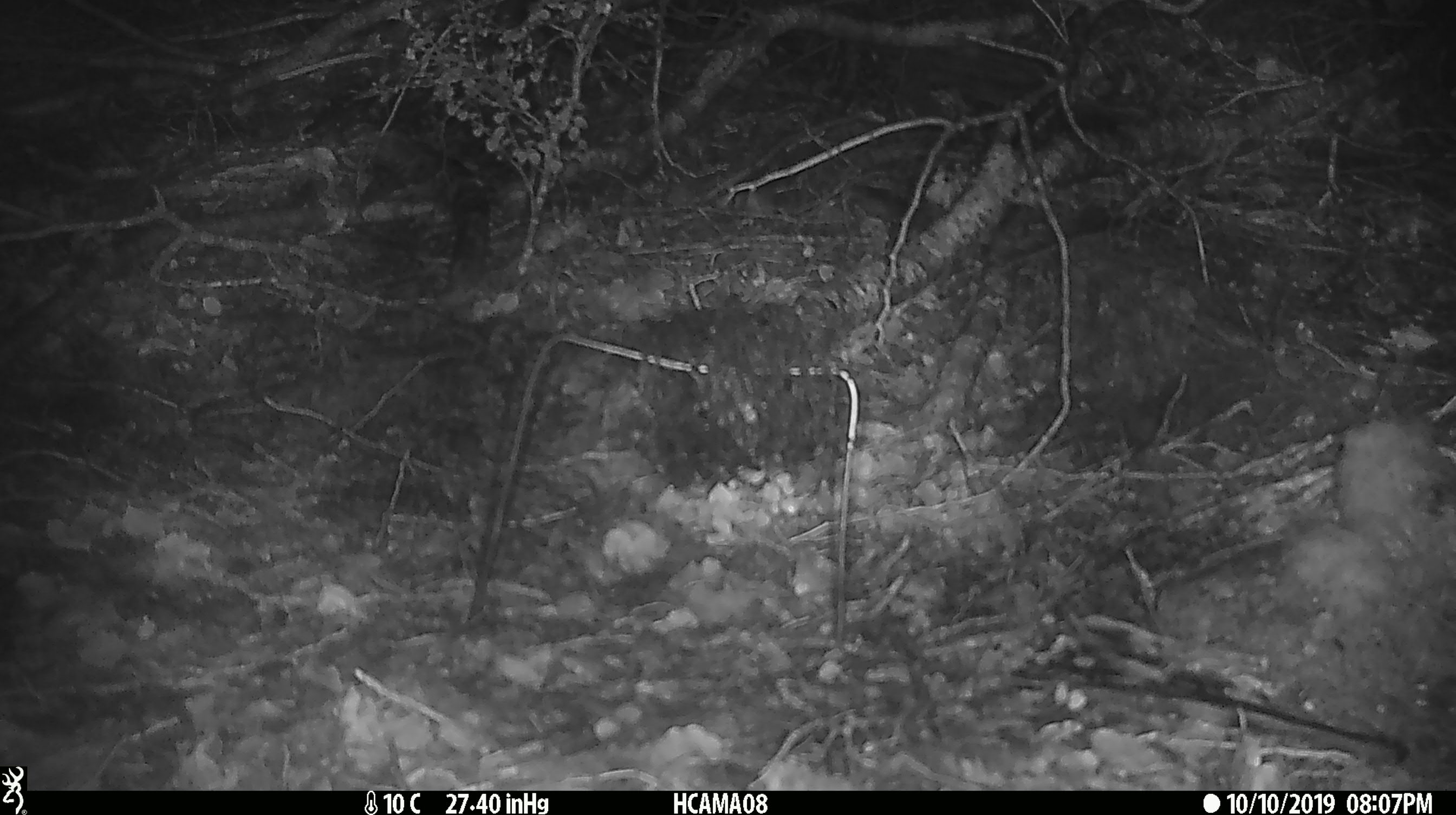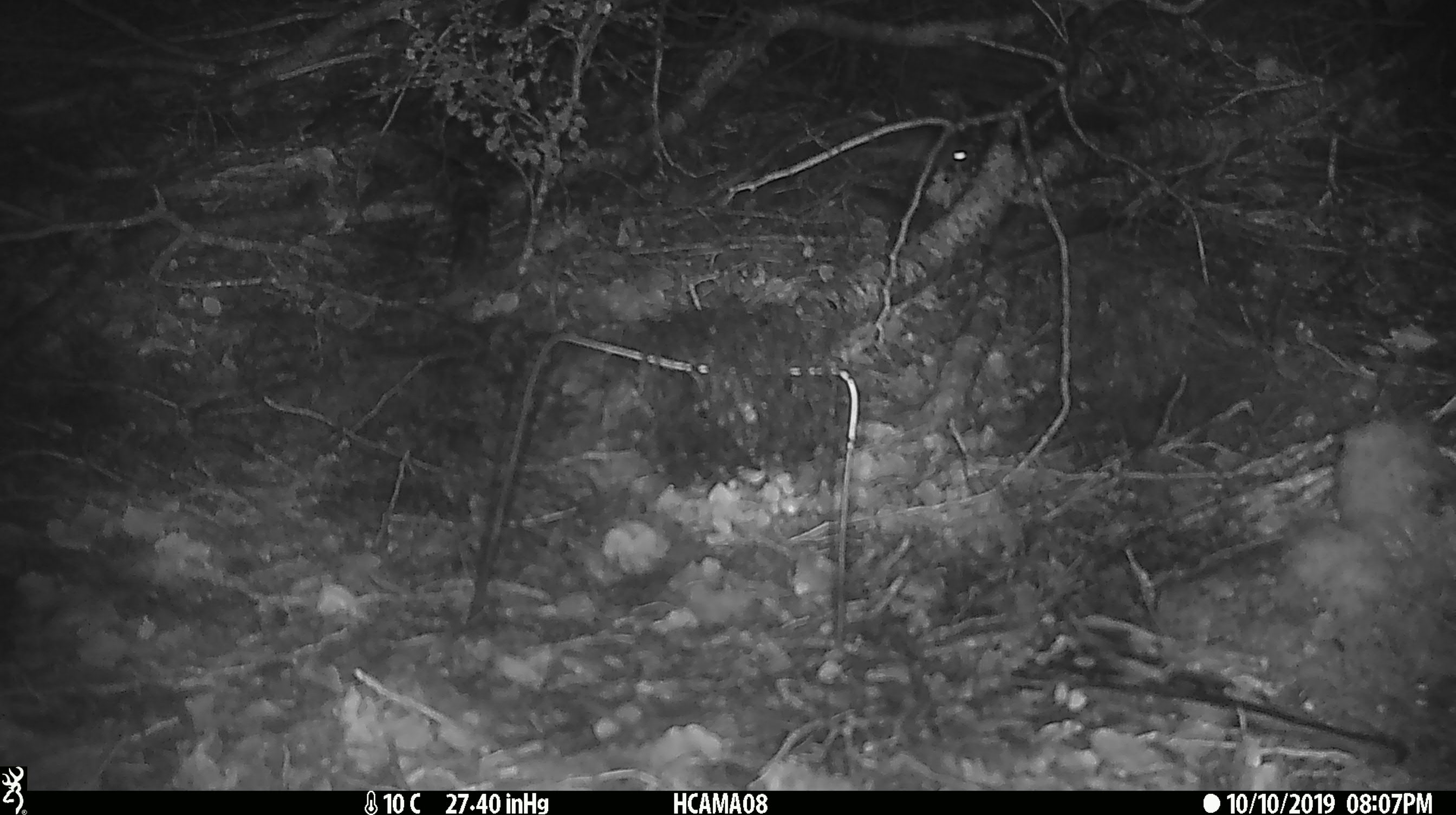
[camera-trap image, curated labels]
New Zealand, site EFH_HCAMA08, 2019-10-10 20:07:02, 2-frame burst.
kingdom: Animalia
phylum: Chordata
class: Mammalia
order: Rodentia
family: Muridae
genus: Mus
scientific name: Mus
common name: mouse